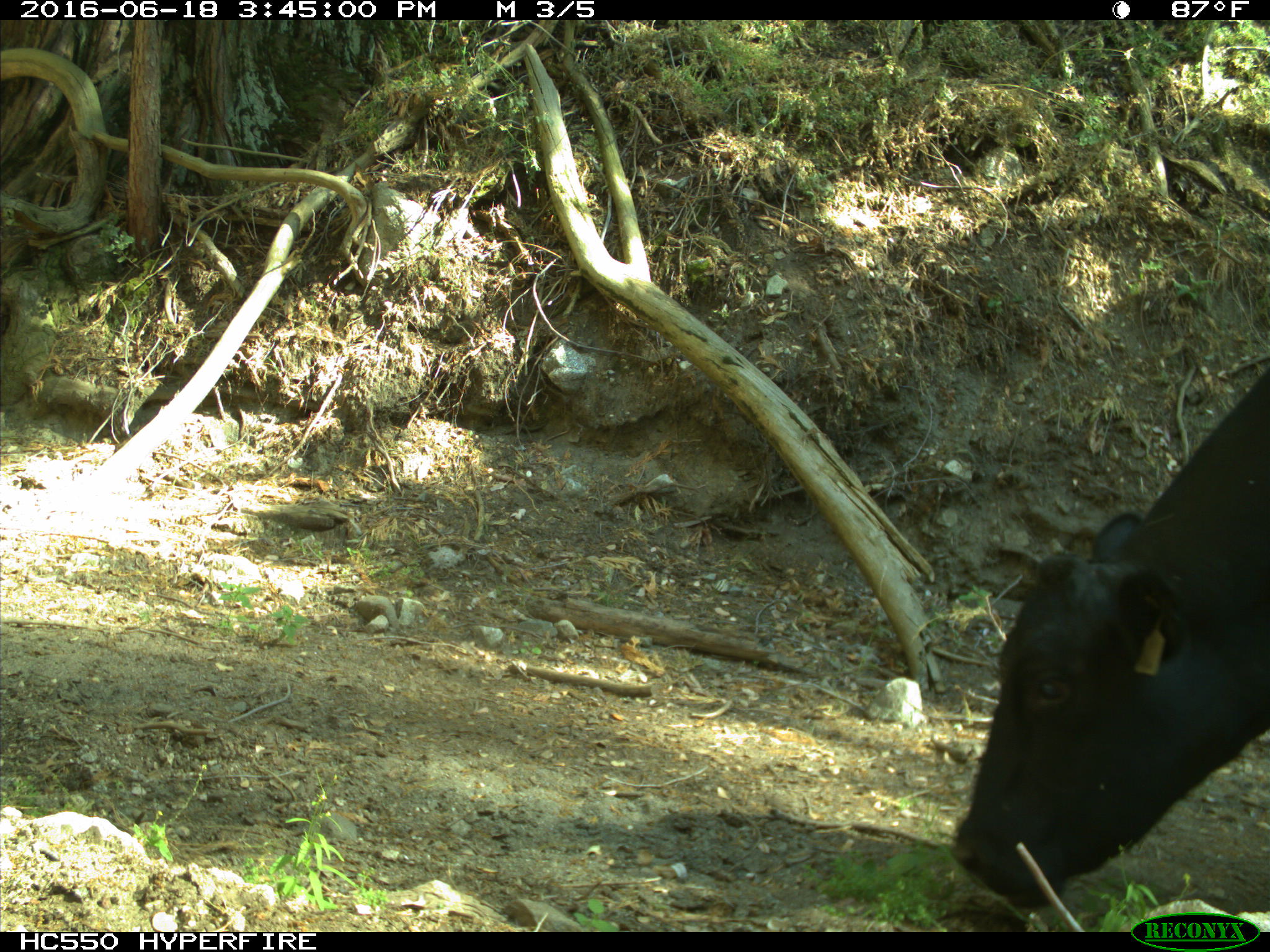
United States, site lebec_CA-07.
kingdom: Animalia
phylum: Chordata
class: Mammalia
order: Artiodactyla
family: Bovidae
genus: Bos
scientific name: Bos taurus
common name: domestic cow